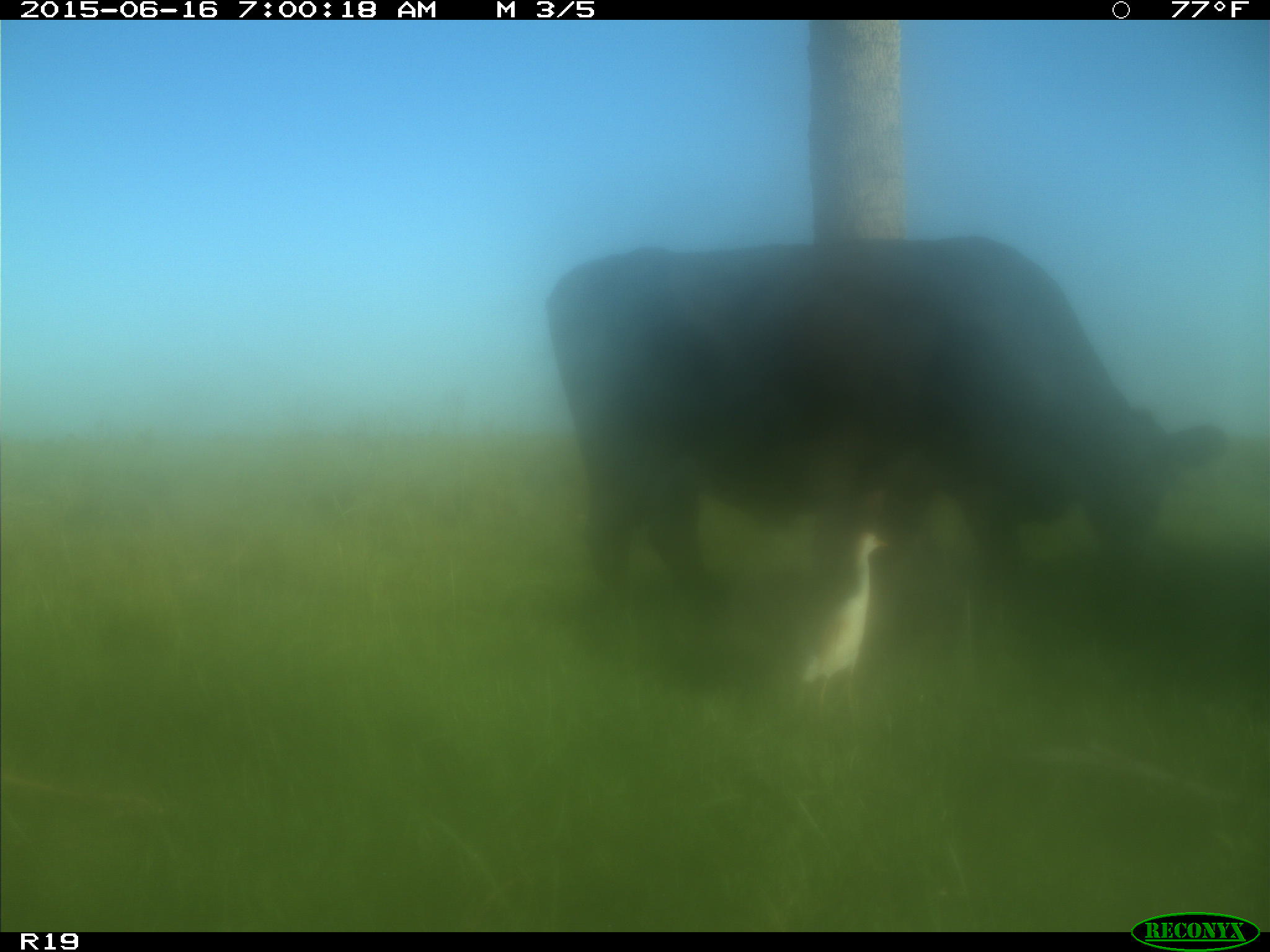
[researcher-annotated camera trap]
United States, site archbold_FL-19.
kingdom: Animalia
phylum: Chordata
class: Mammalia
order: Artiodactyla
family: Bovidae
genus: Bos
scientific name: Bos taurus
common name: domestic cow